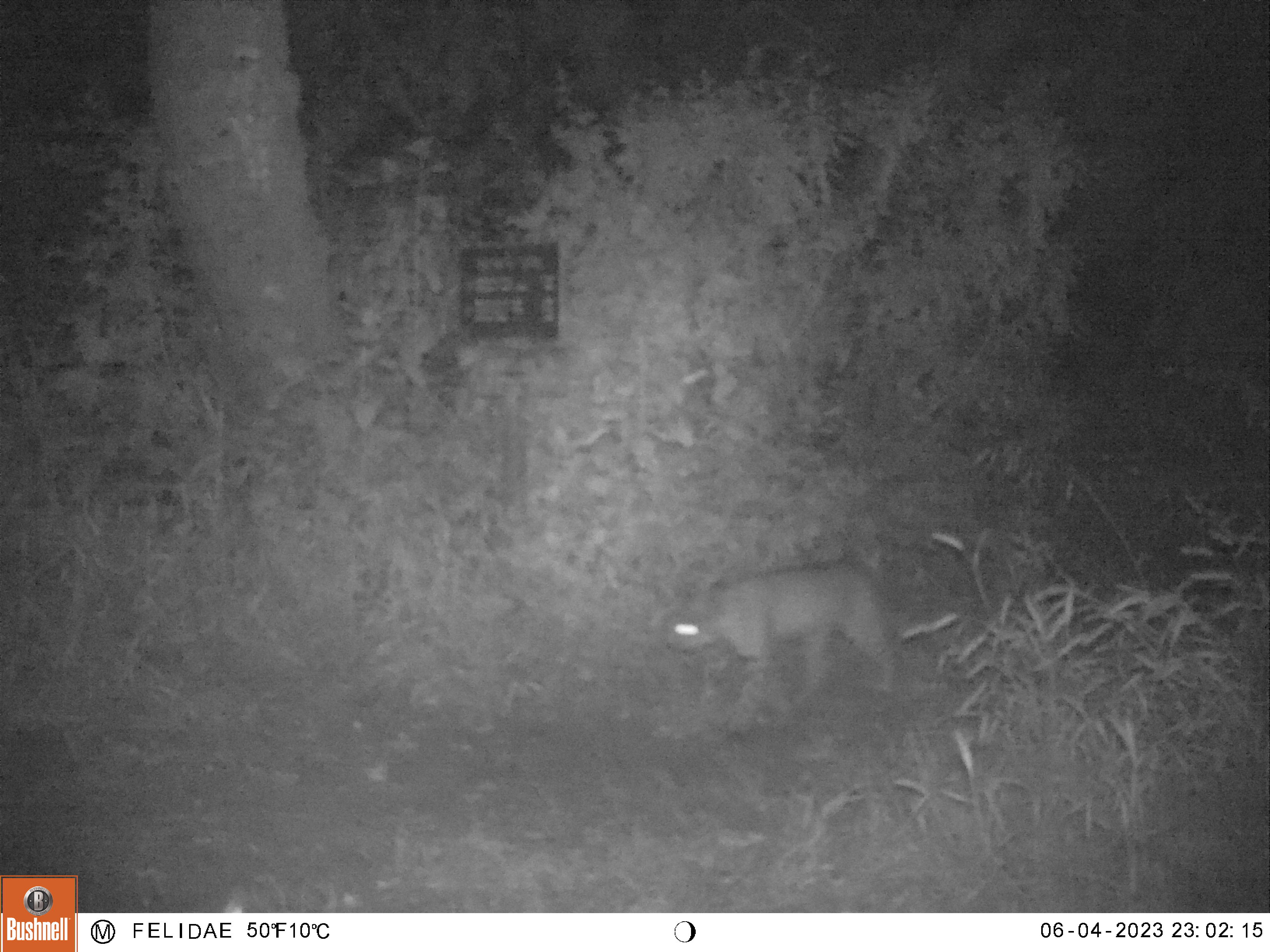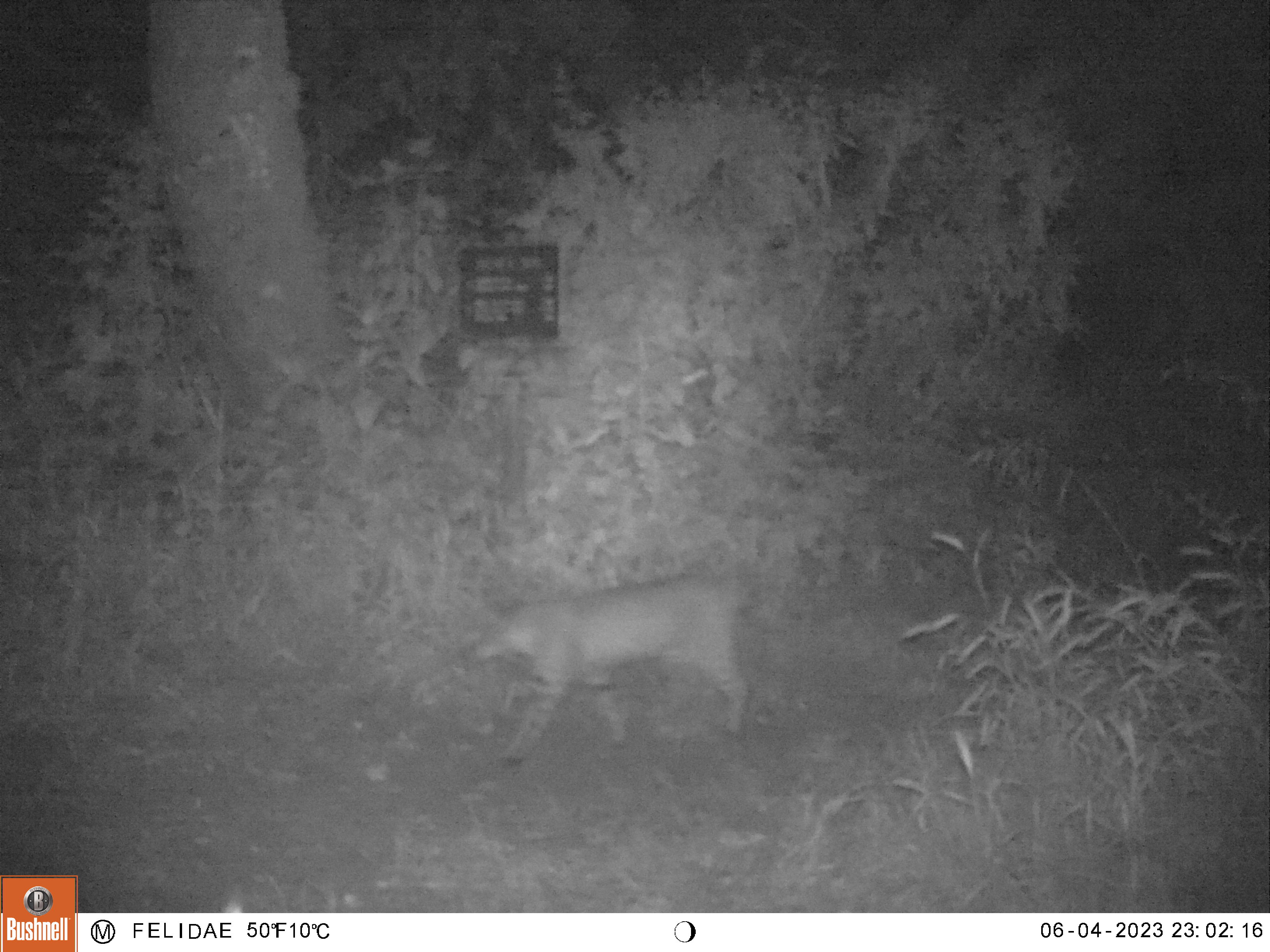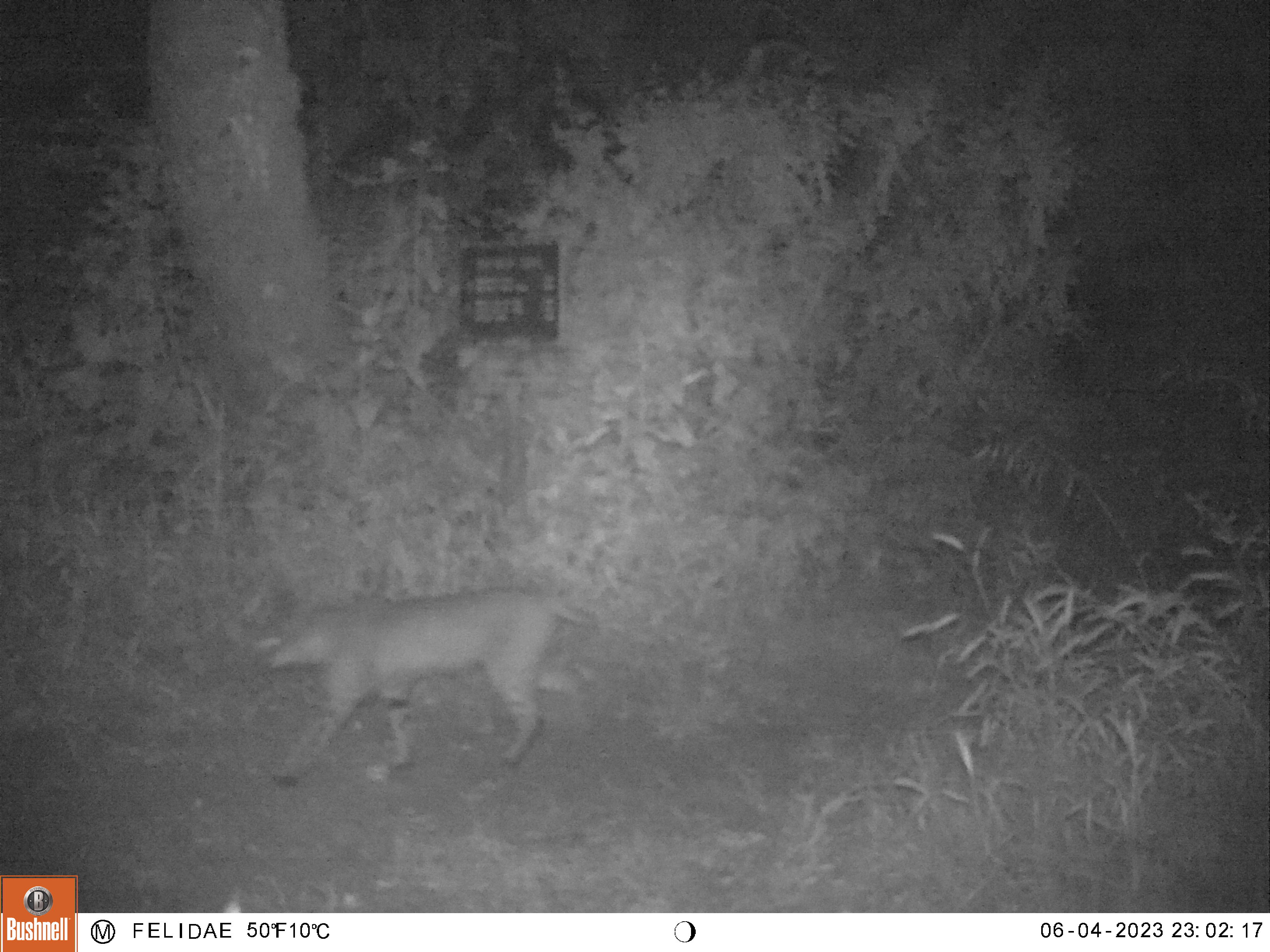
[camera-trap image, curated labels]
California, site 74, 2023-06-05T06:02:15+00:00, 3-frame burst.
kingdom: Animalia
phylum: Chordata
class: Mammalia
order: Carnivora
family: Felidae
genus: Lynx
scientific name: Lynx rufus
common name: bobcat